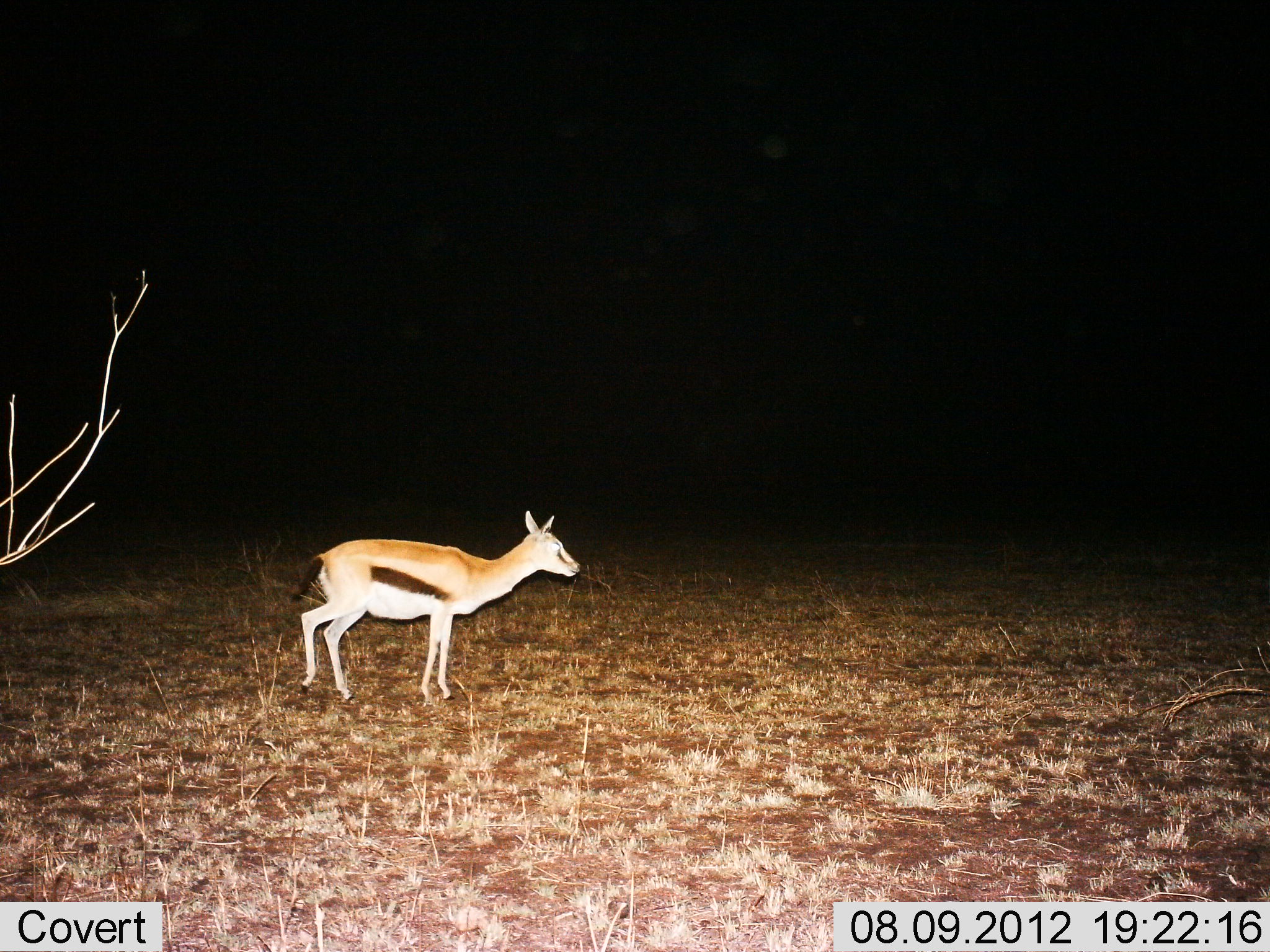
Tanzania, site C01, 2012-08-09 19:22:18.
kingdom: Animalia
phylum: Chordata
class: Mammalia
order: Artiodactyla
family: Bovidae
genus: Eudorcas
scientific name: Eudorcas thomsonii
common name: thomson's gazelle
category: gazellethomsons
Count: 1.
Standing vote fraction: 80%.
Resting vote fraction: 0%.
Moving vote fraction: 20%.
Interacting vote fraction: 0%.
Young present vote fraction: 20%.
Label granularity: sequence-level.